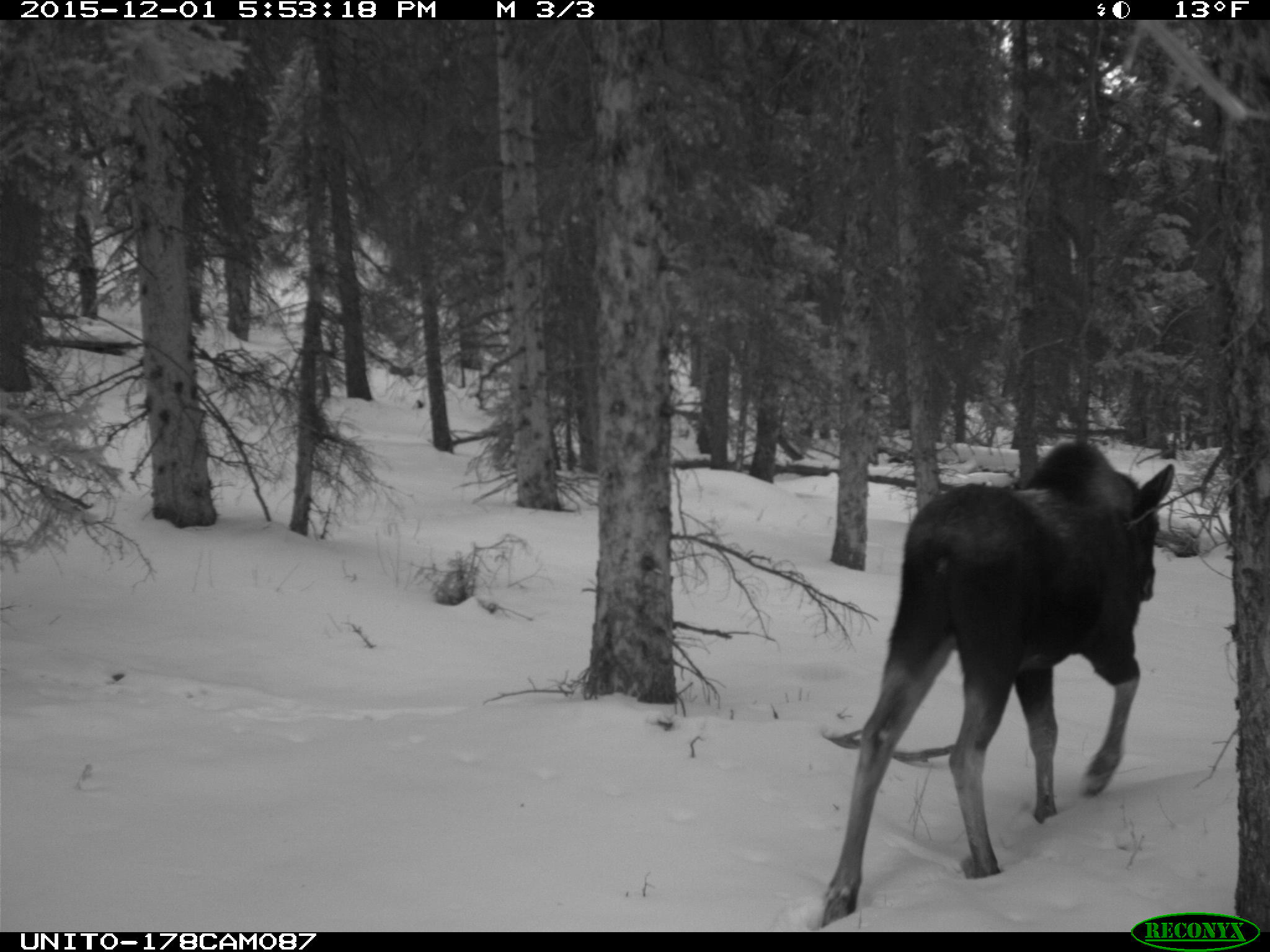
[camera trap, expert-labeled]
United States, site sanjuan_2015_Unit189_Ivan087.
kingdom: Animalia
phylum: Chordata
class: Mammalia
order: Artiodactyla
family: Cervidae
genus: Alces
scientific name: Alces alces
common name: moose